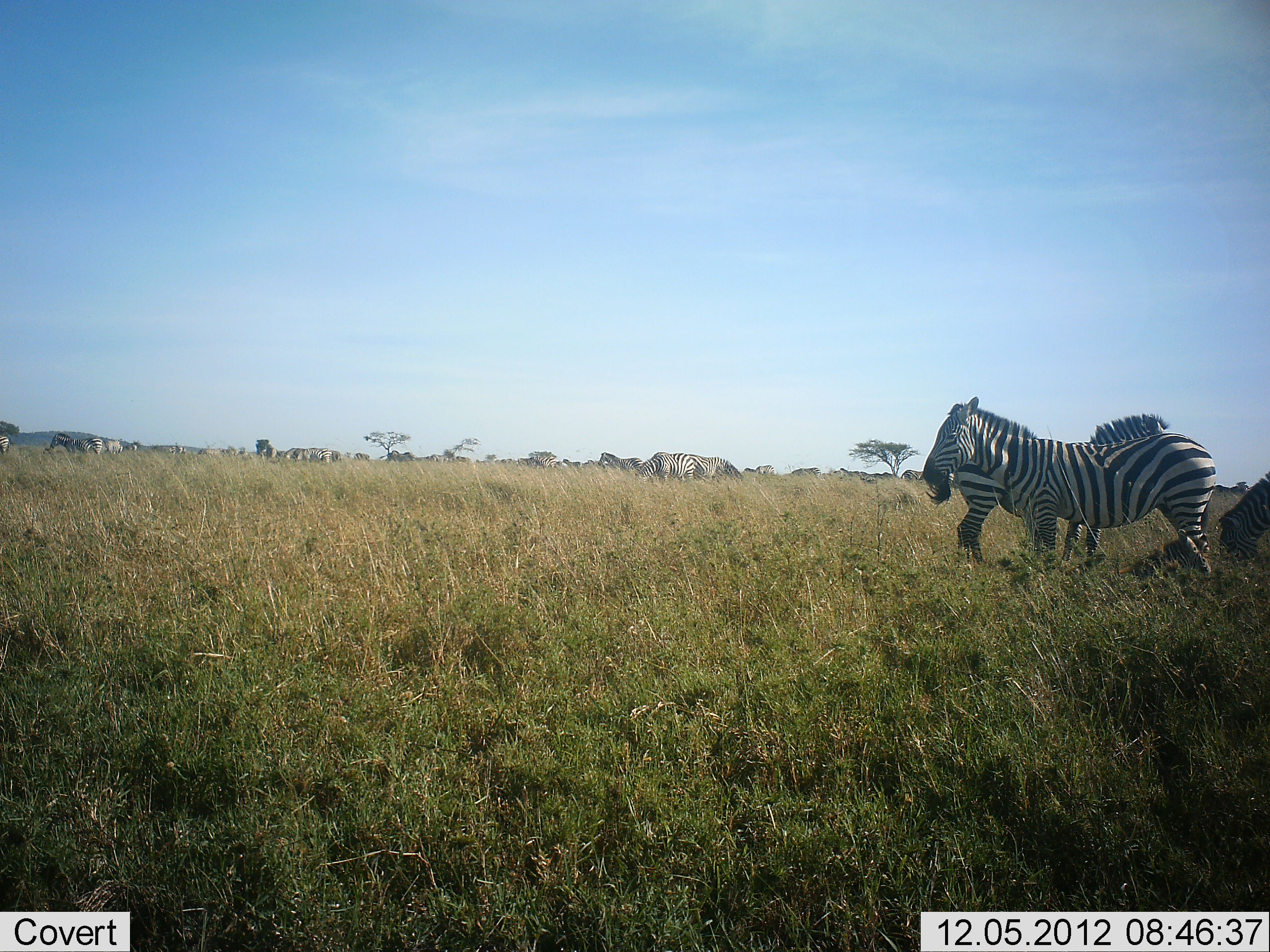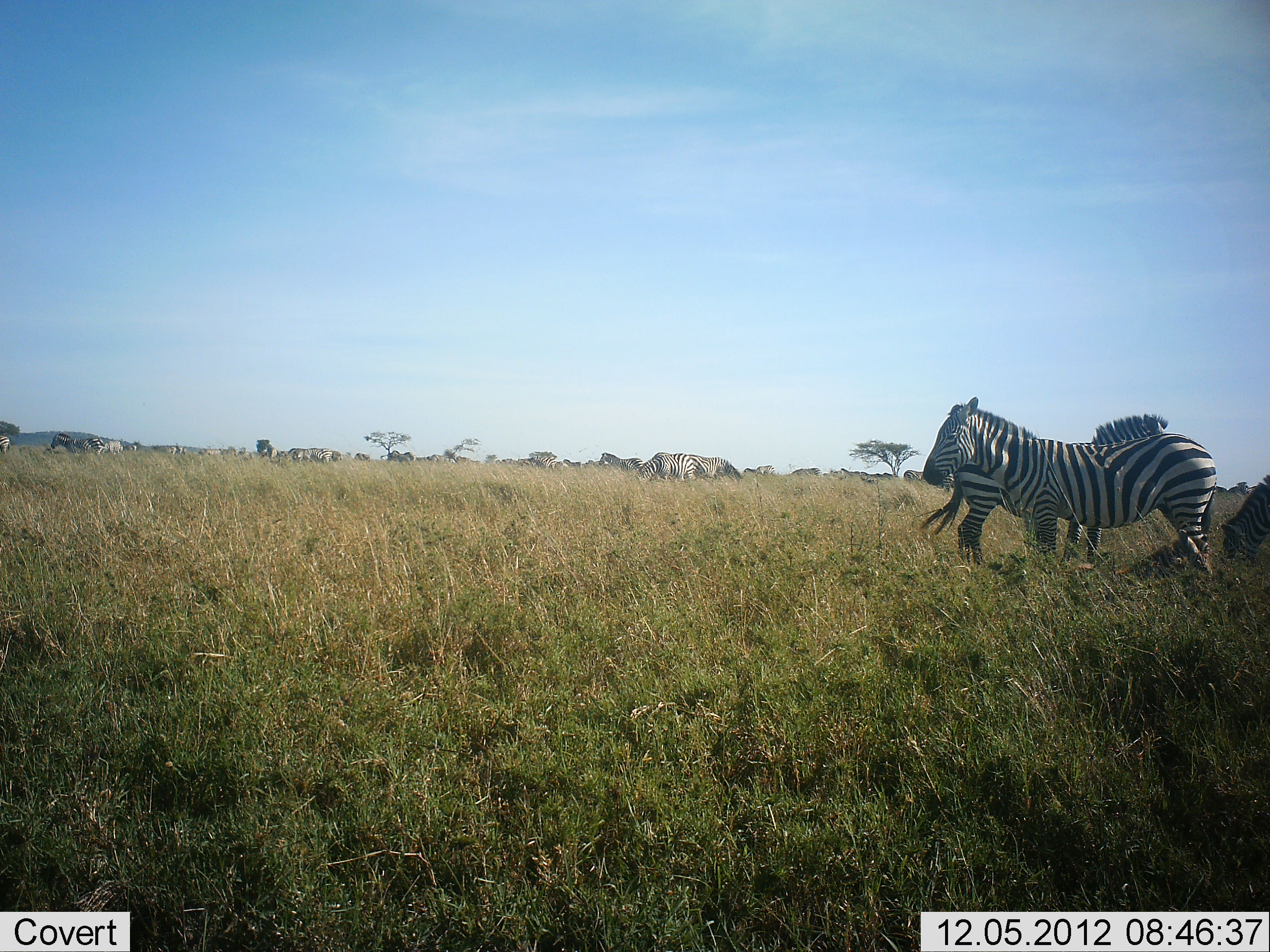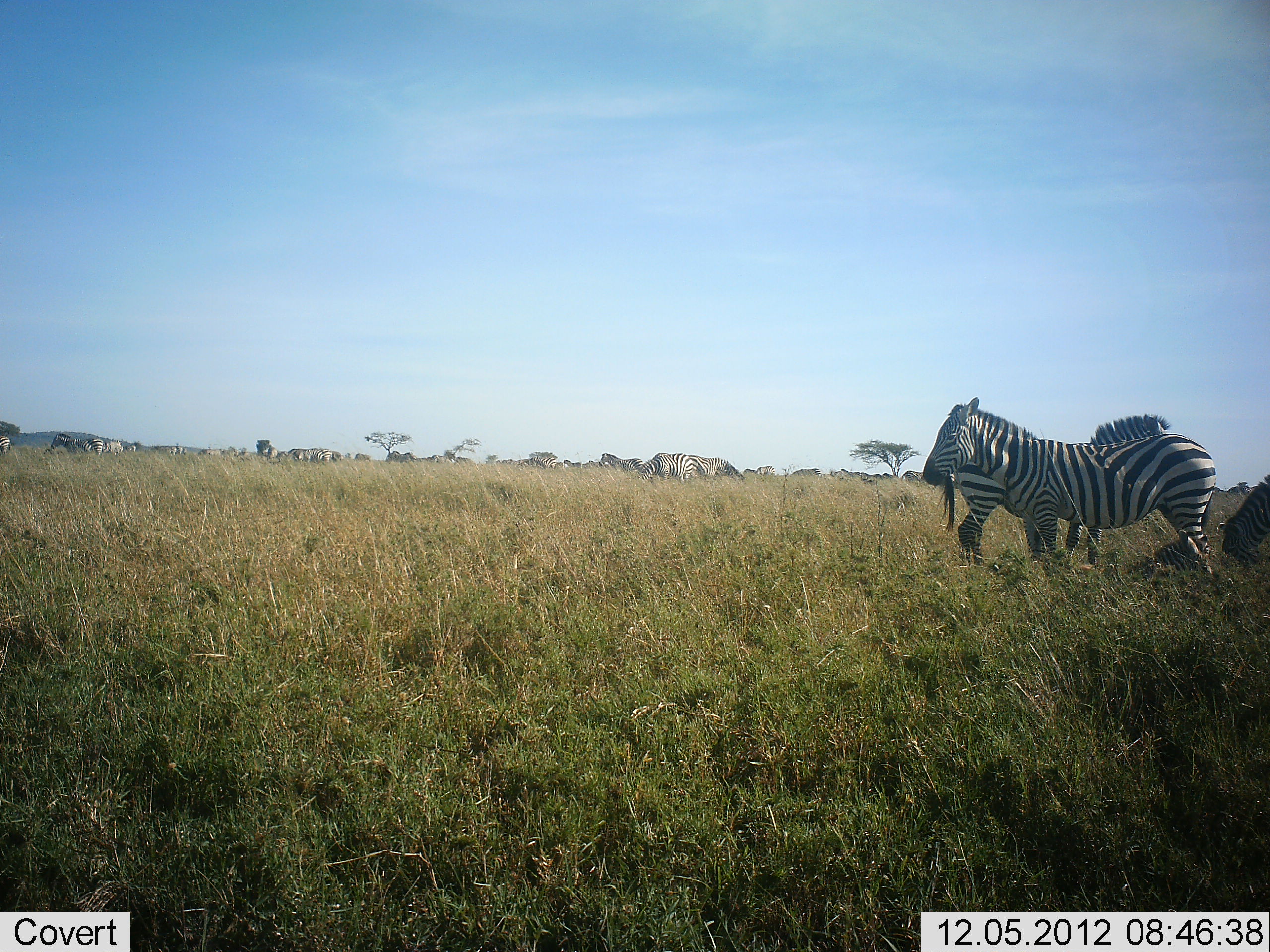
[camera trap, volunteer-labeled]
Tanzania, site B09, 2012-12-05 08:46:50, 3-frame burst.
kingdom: Animalia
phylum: Chordata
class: Mammalia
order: Perissodactyla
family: Equidae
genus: Equus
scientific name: Equus quagga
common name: plains zebra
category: zebra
Zebra (plains zebra) (Equus quagga), count 11-50. Behavior (volunteer vote fractions): standing 92%, resting 25%, moving 8%, interacting 0%. Young present (vote fraction): 8%. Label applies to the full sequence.